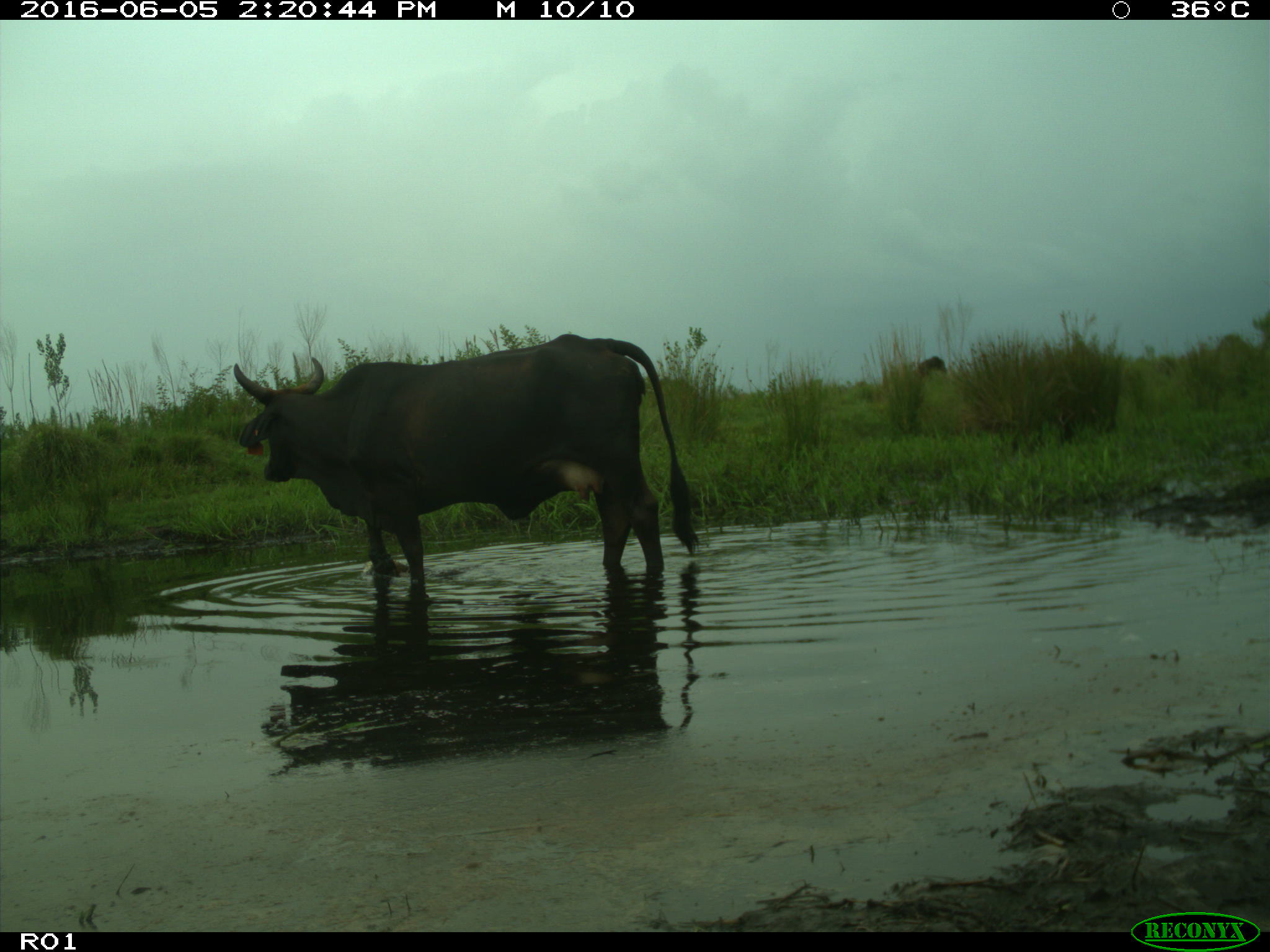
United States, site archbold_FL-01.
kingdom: Animalia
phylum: Chordata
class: Mammalia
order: Artiodactyla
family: Bovidae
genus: Bos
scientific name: Bos taurus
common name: domestic cow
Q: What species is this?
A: Bos taurus (domestic cow).